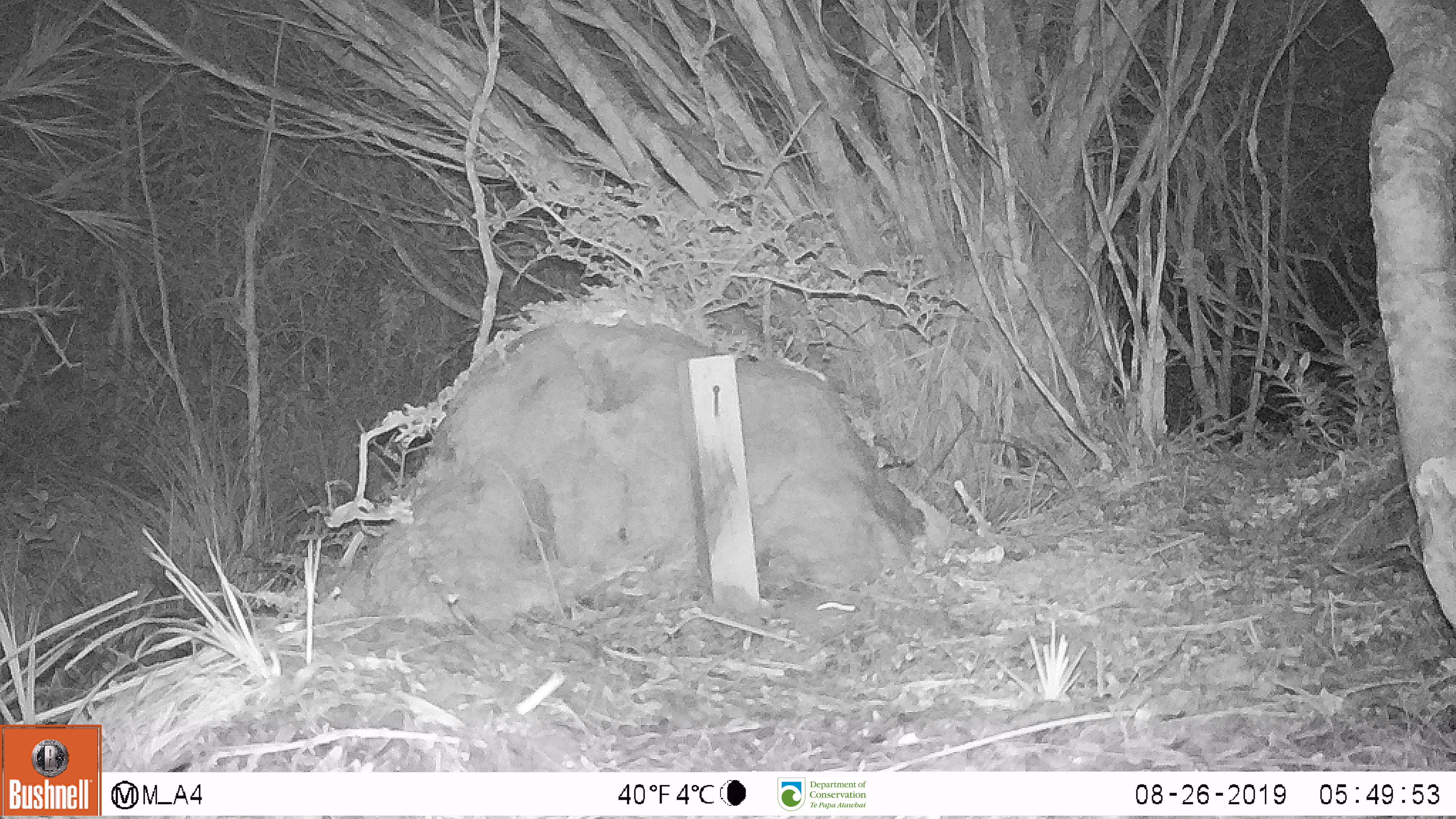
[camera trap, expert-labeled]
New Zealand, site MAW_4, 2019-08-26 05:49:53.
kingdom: Animalia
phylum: Chordata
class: Mammalia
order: Rodentia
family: Muridae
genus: Mus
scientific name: Mus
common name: mouse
Mouse (Mus).